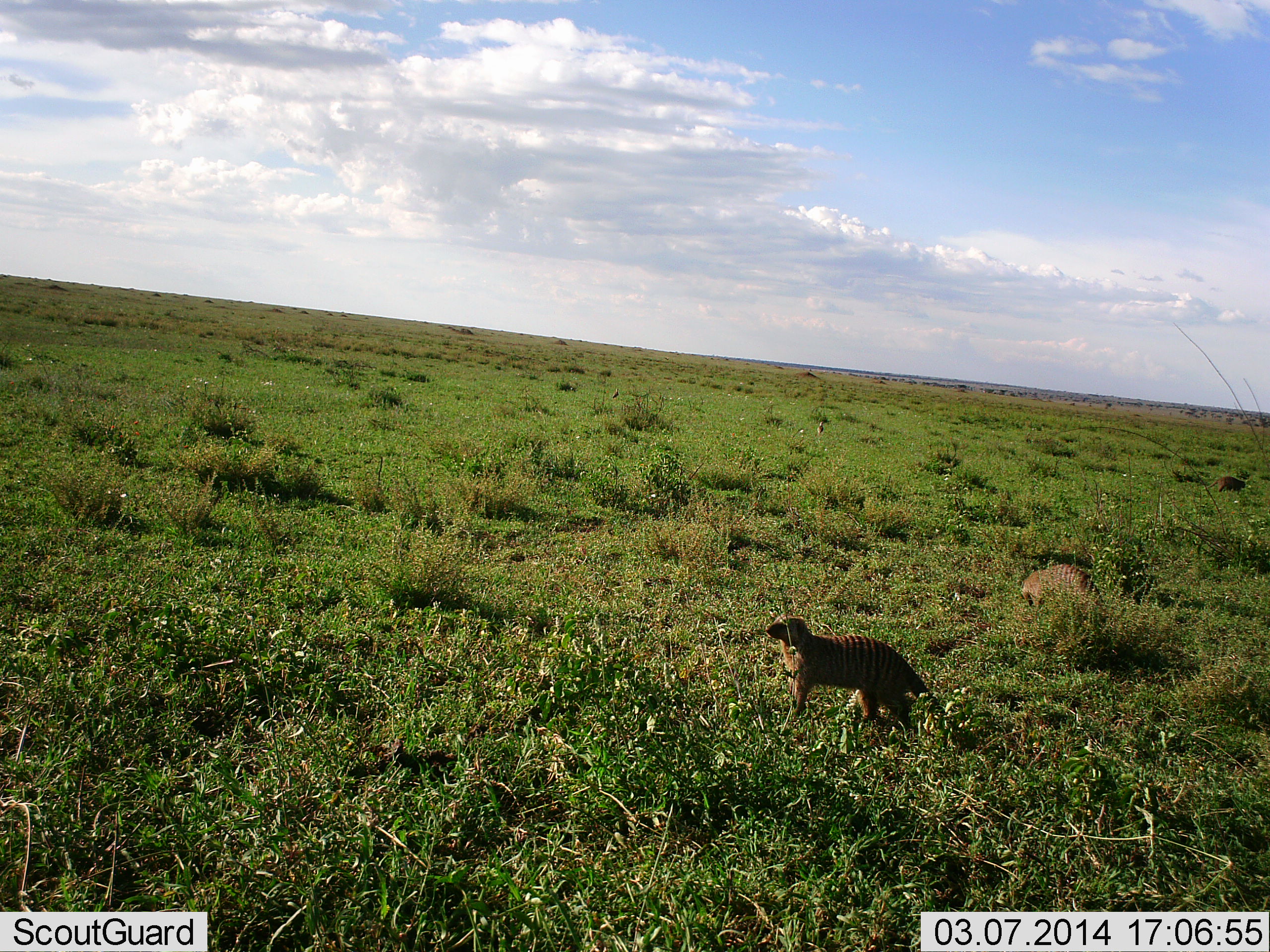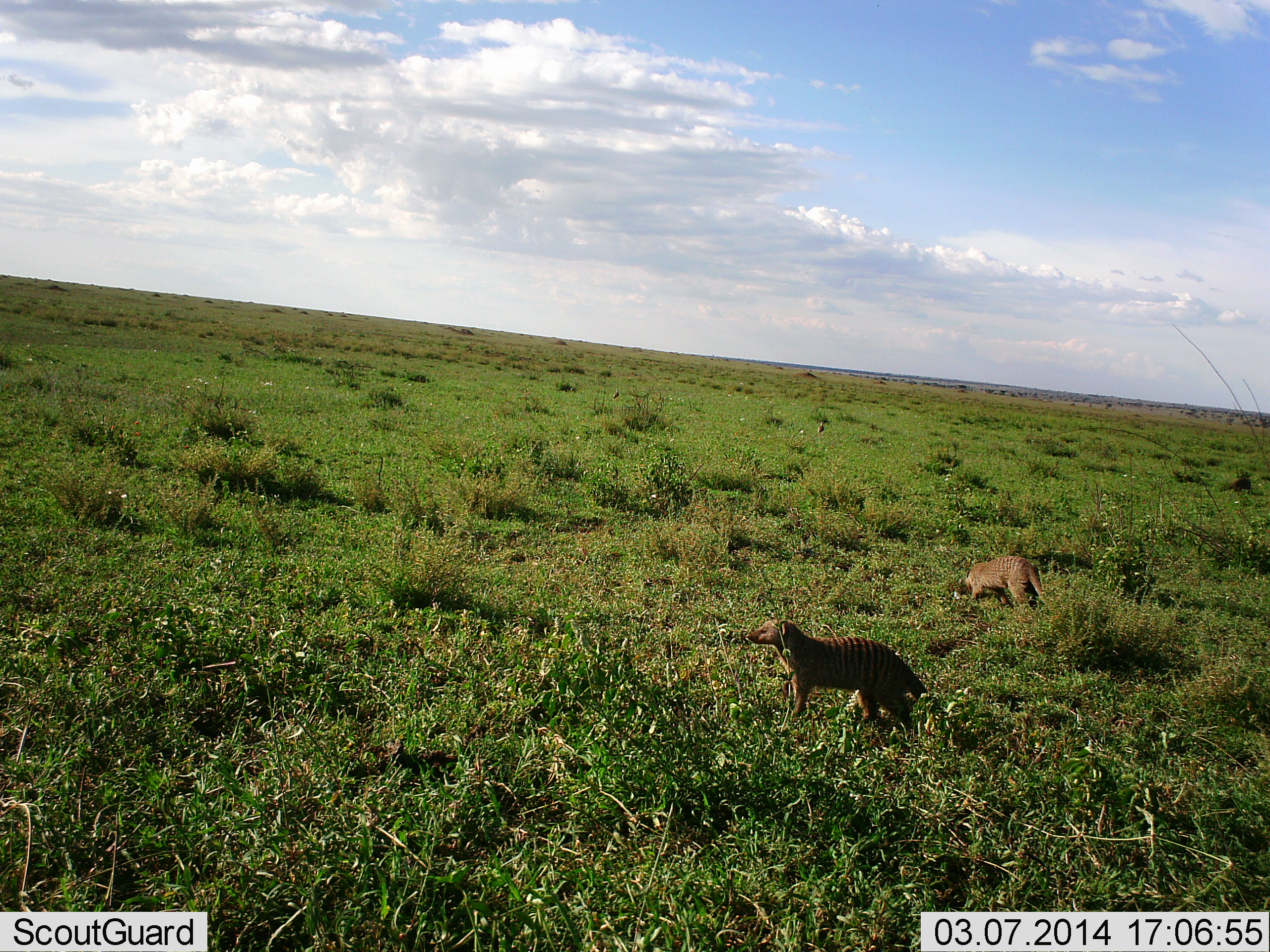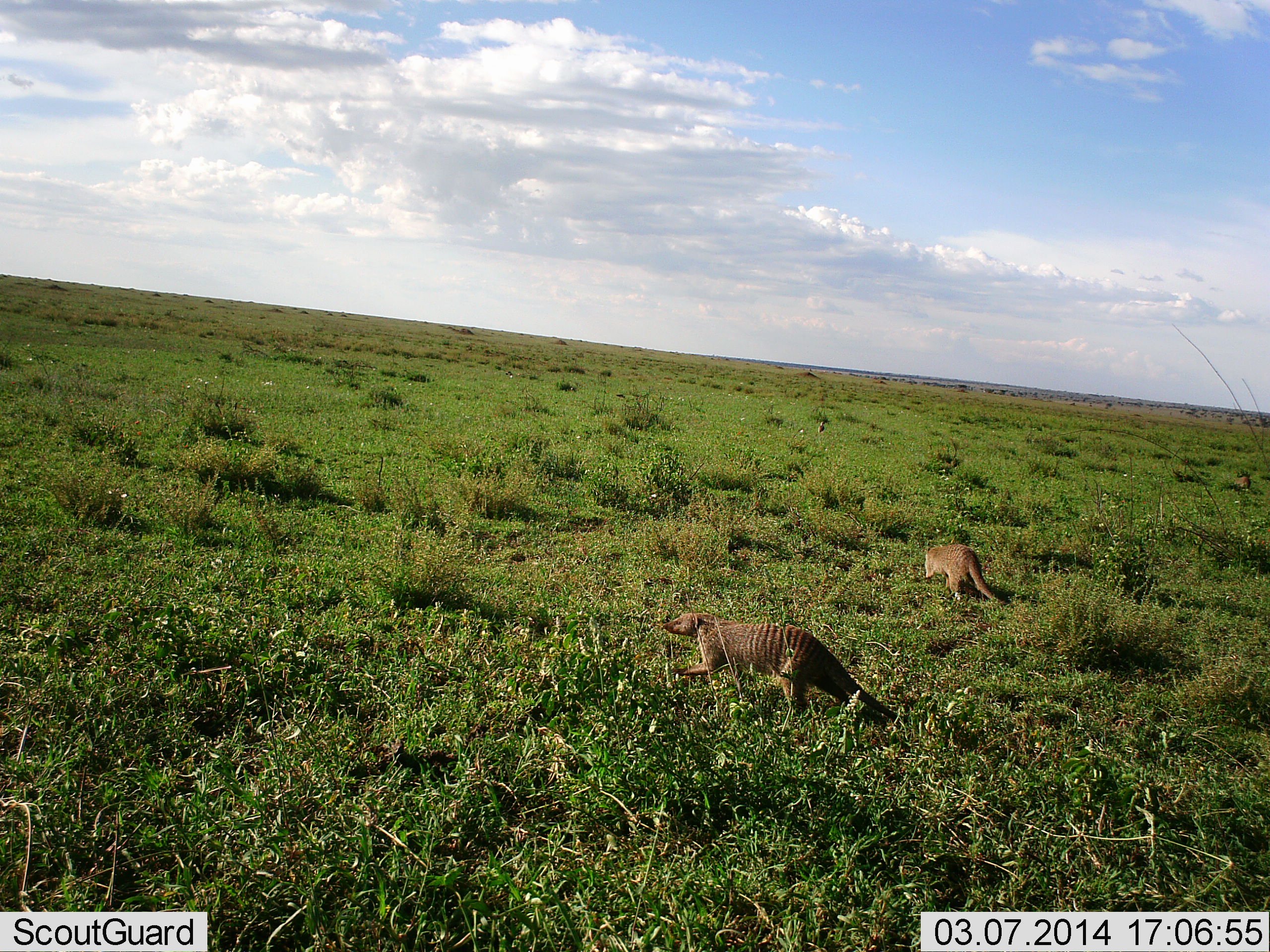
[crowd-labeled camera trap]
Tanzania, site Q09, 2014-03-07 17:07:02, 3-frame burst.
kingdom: Animalia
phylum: Chordata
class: Mammalia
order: Carnivora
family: Herpestidae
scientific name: Herpestidae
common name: mongoose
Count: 3.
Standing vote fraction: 20%.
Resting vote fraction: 0%.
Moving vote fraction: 100%.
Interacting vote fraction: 0%.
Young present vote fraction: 0%.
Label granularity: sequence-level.